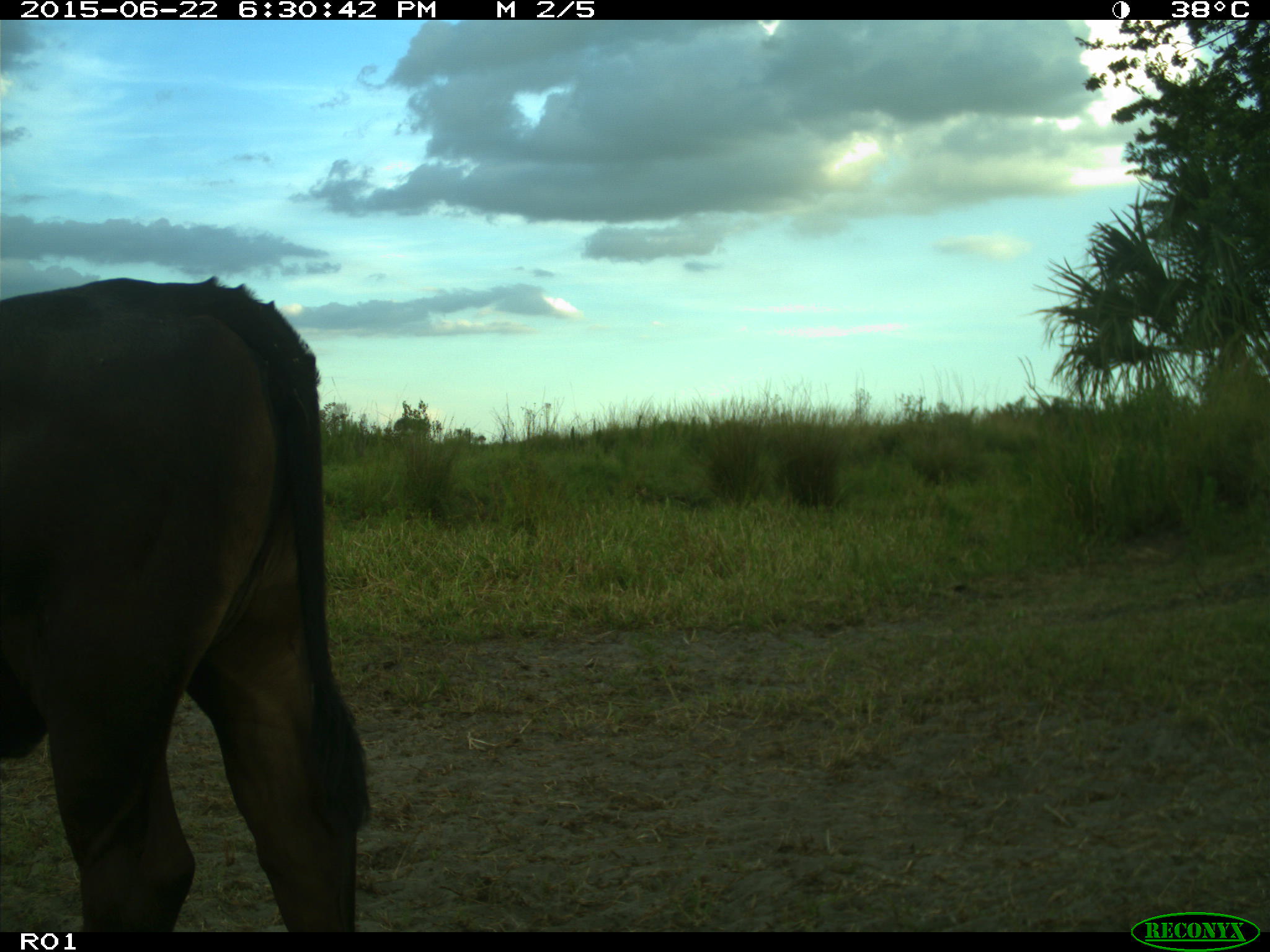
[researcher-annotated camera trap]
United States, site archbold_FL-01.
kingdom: Animalia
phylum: Chordata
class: Mammalia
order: Artiodactyla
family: Bovidae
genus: Bos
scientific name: Bos taurus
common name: domestic cow